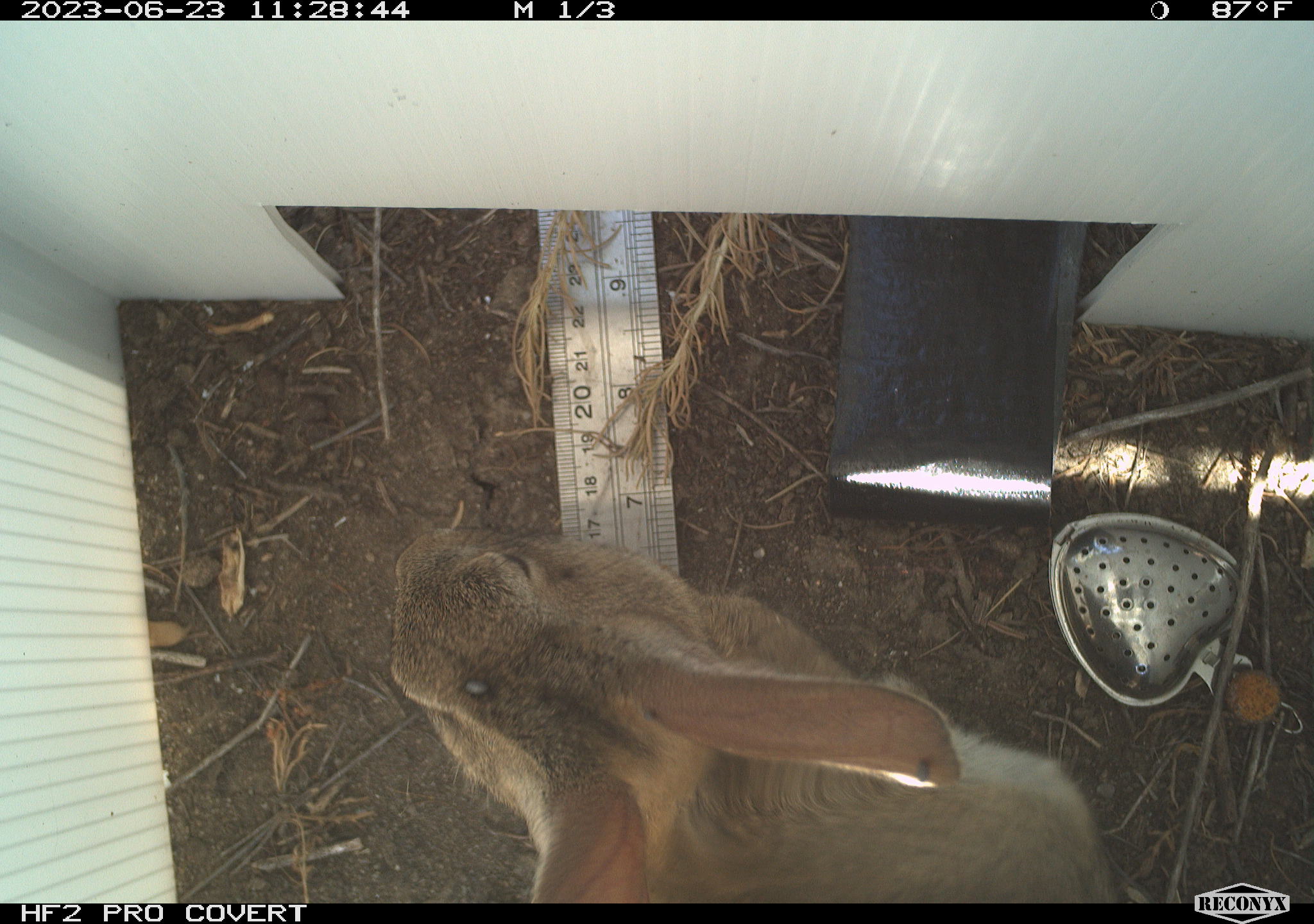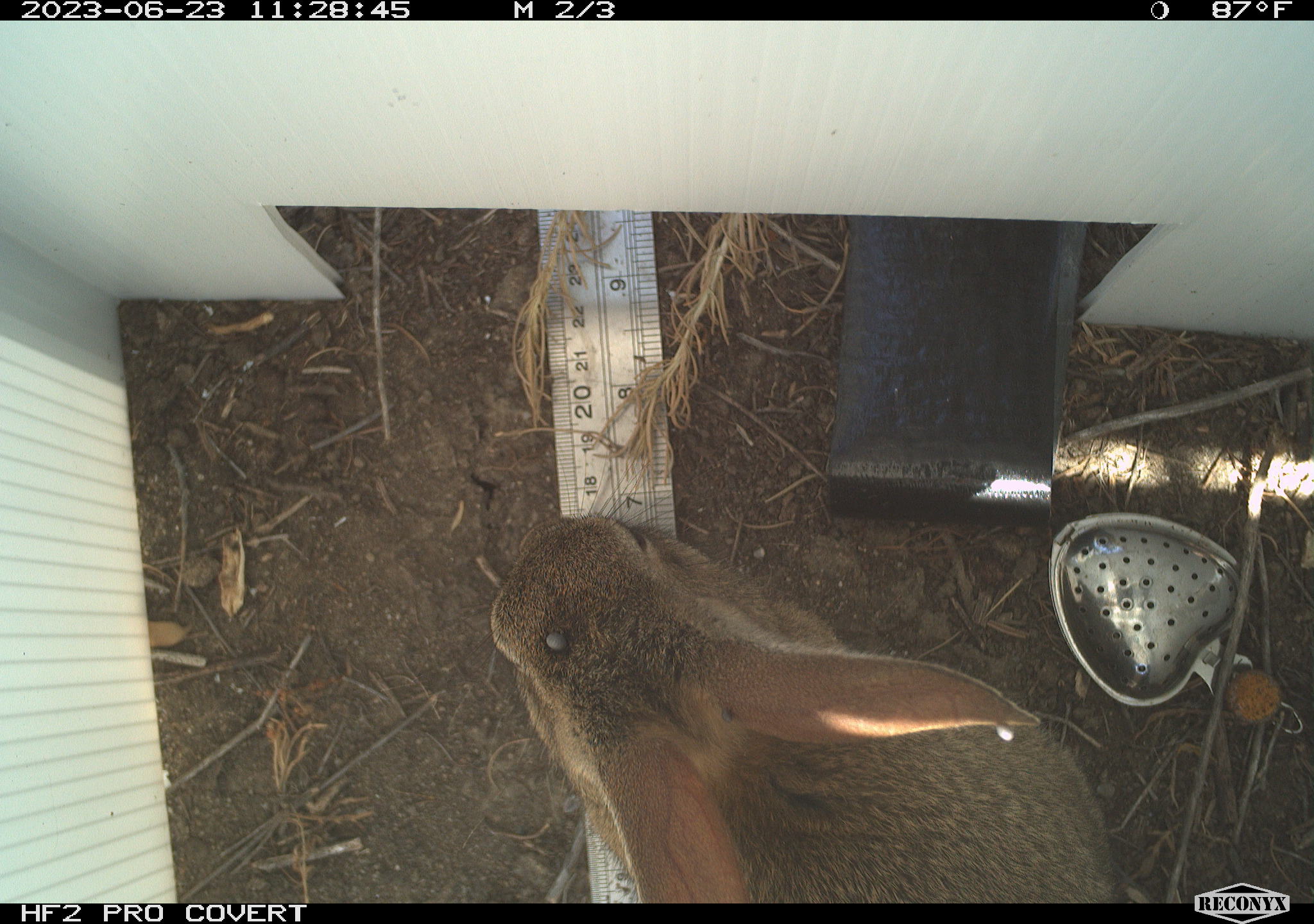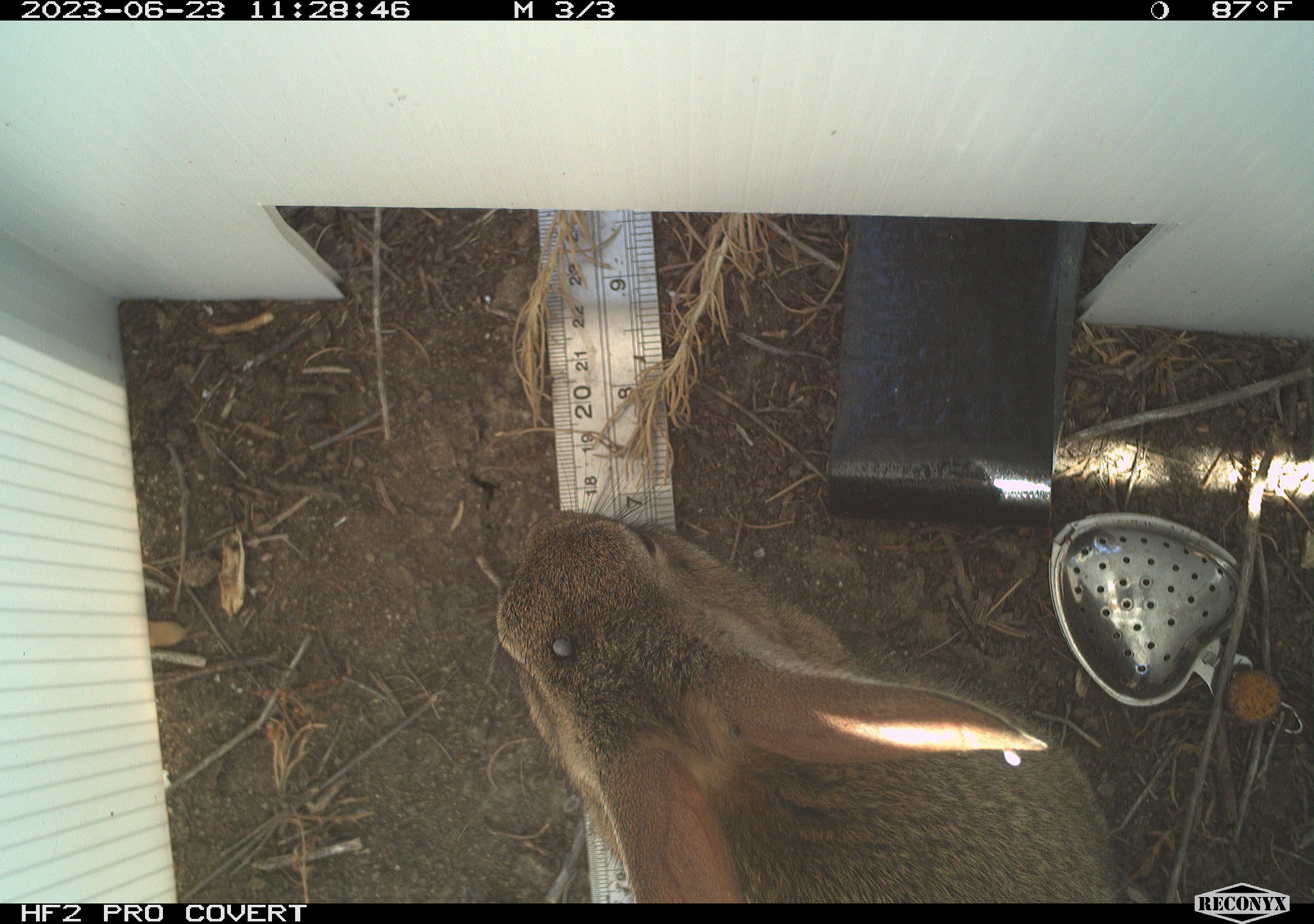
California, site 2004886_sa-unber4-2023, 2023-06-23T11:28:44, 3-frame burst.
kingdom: Animalia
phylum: Chordata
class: Mammalia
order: Lagomorpha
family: Leporidae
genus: Sylvilagus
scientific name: Sylvilagus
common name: cottontail rabbits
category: sylvilagus species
Sylvilagus species (cottontail rabbits) (Sylvilagus).